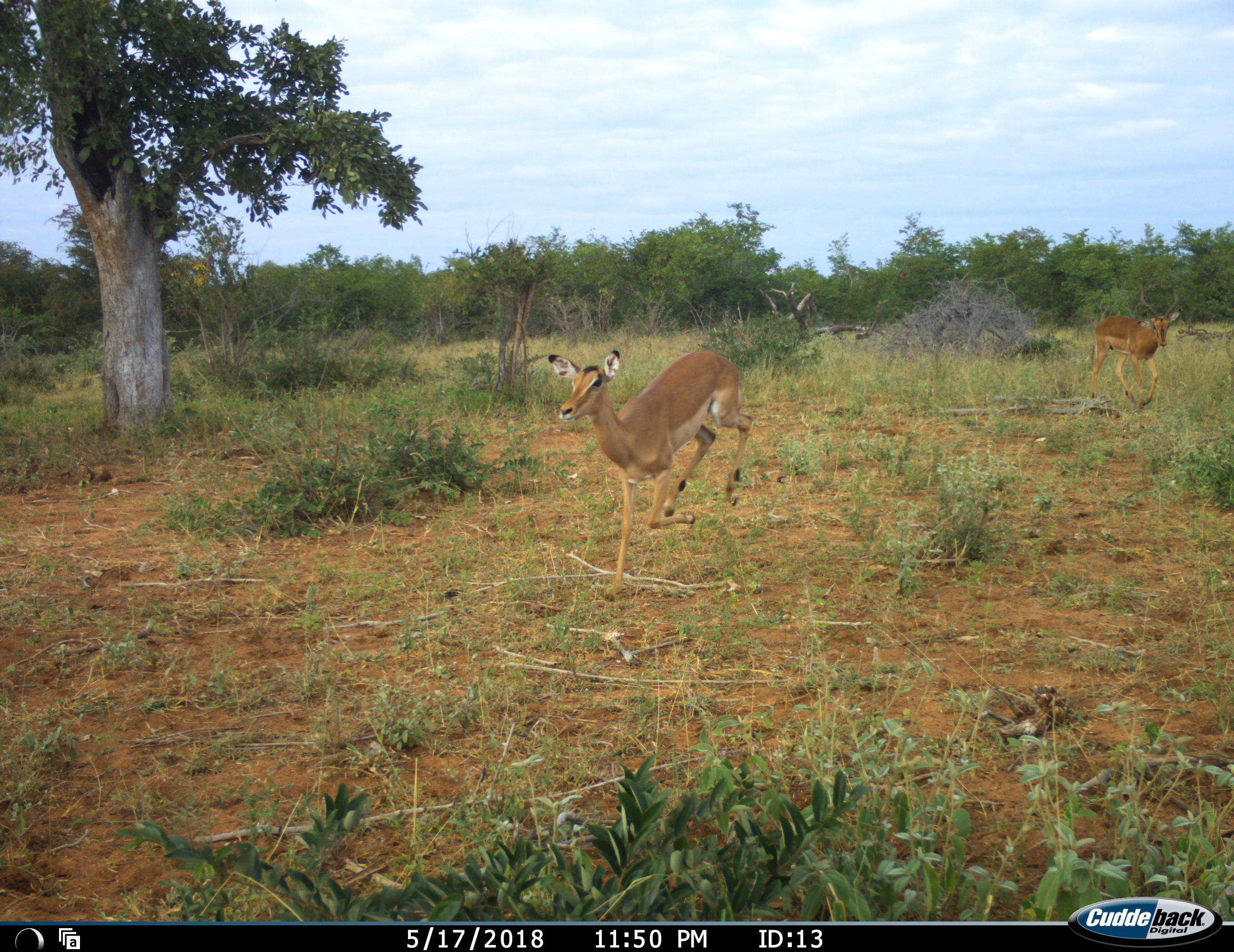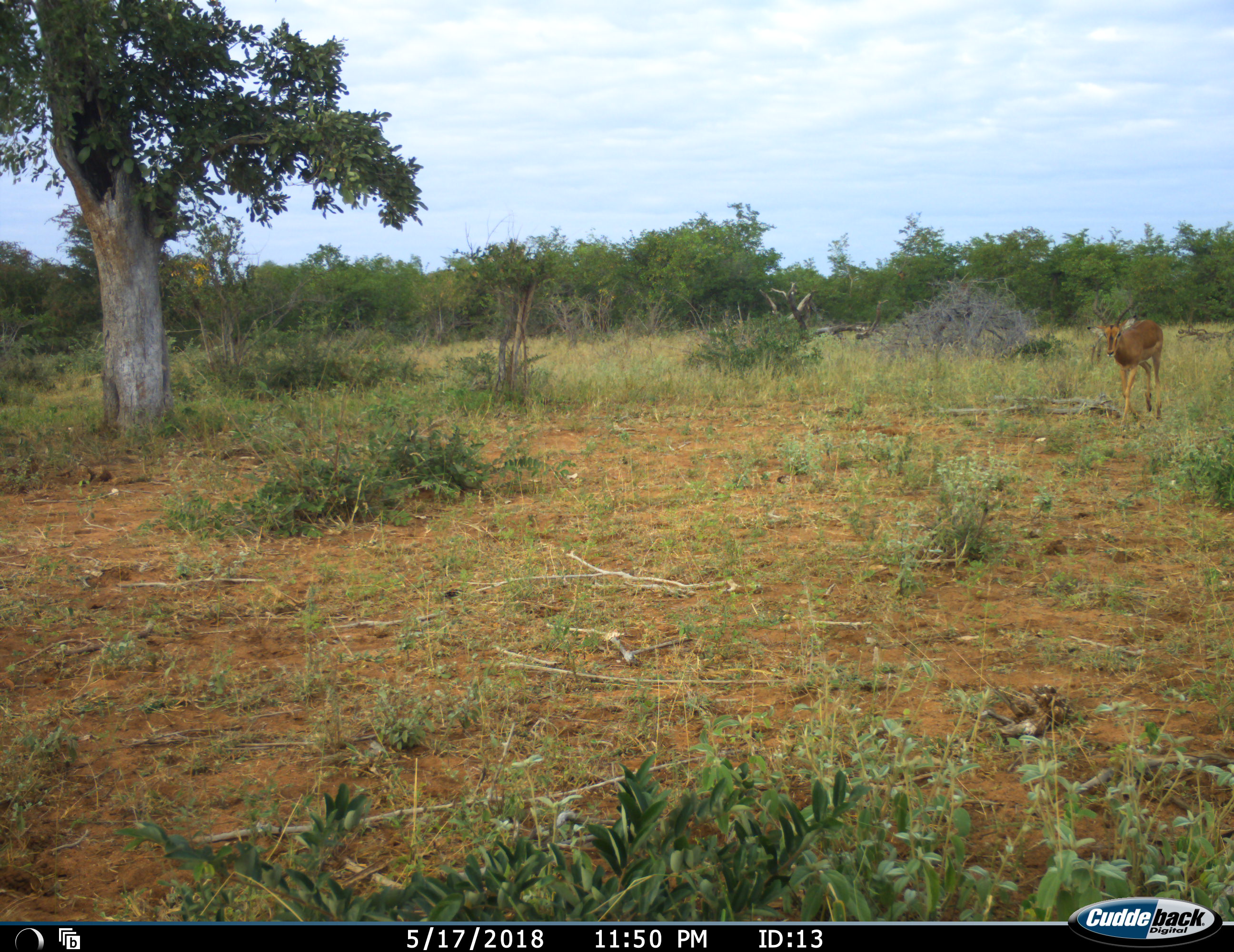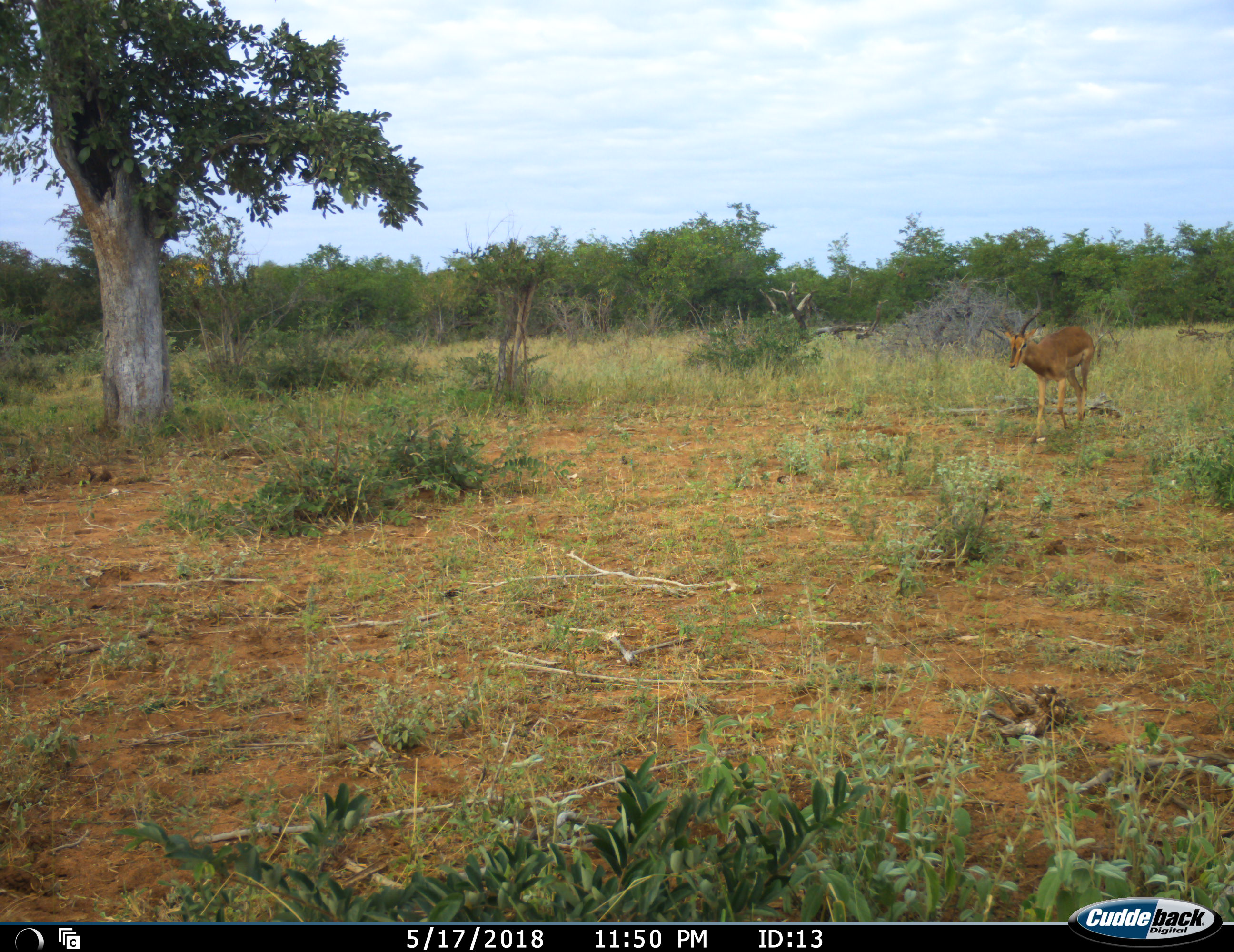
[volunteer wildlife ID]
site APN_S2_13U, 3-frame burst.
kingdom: Animalia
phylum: Chordata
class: Mammalia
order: Artiodactyla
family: Bovidae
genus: Aepyceros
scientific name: Aepyceros melampus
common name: impala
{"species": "impala (Aepyceros melampus)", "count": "2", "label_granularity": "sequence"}